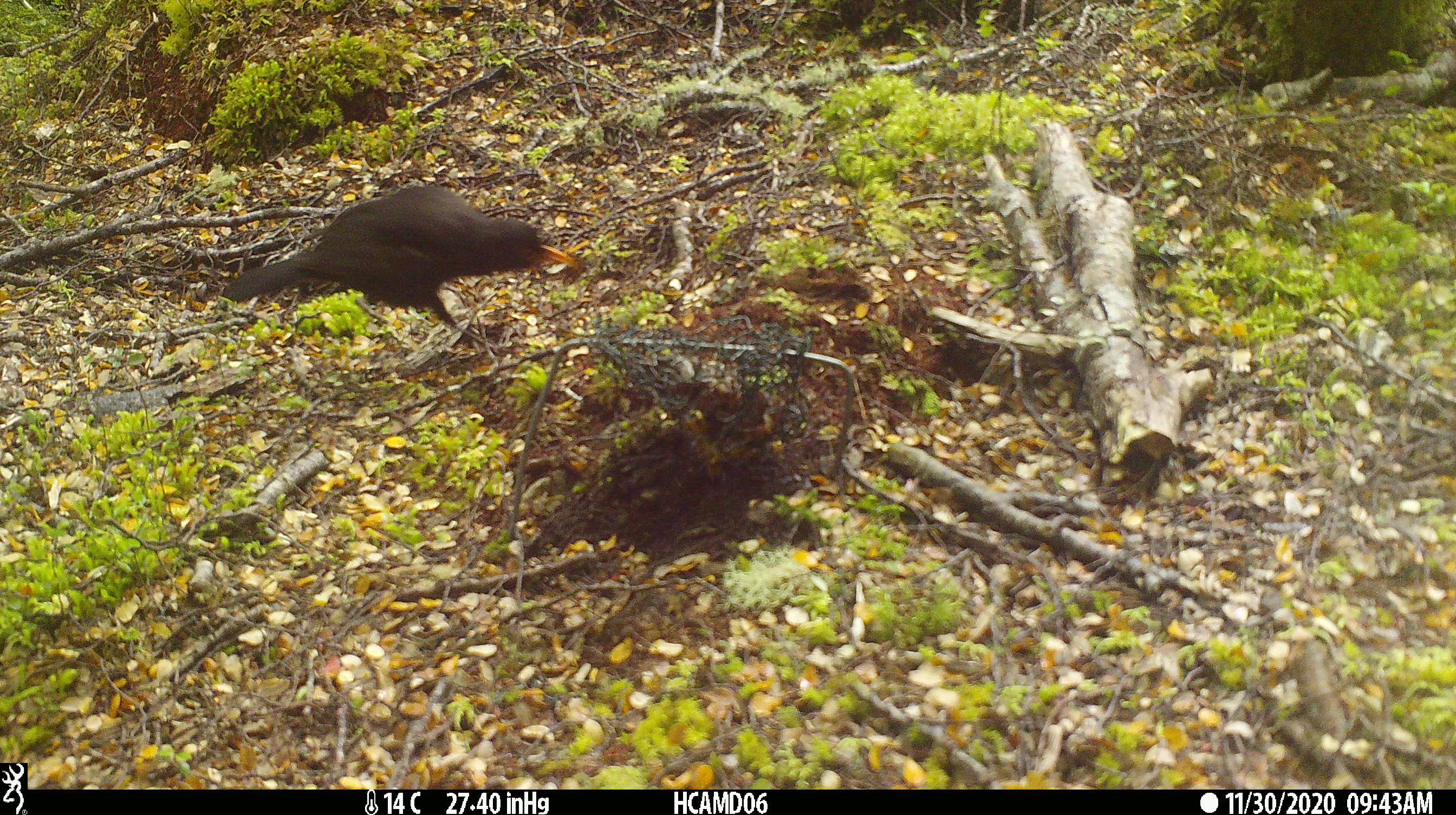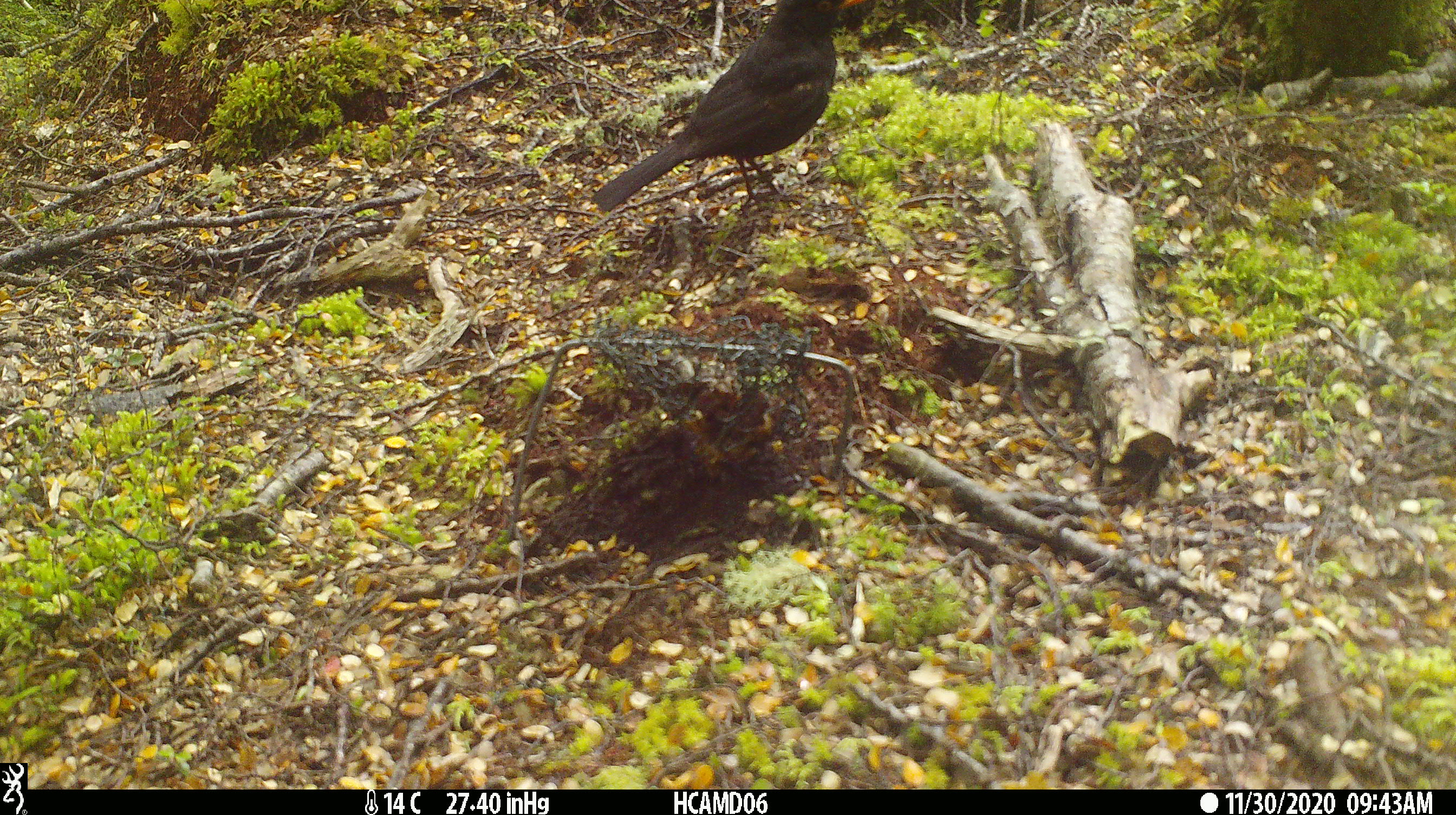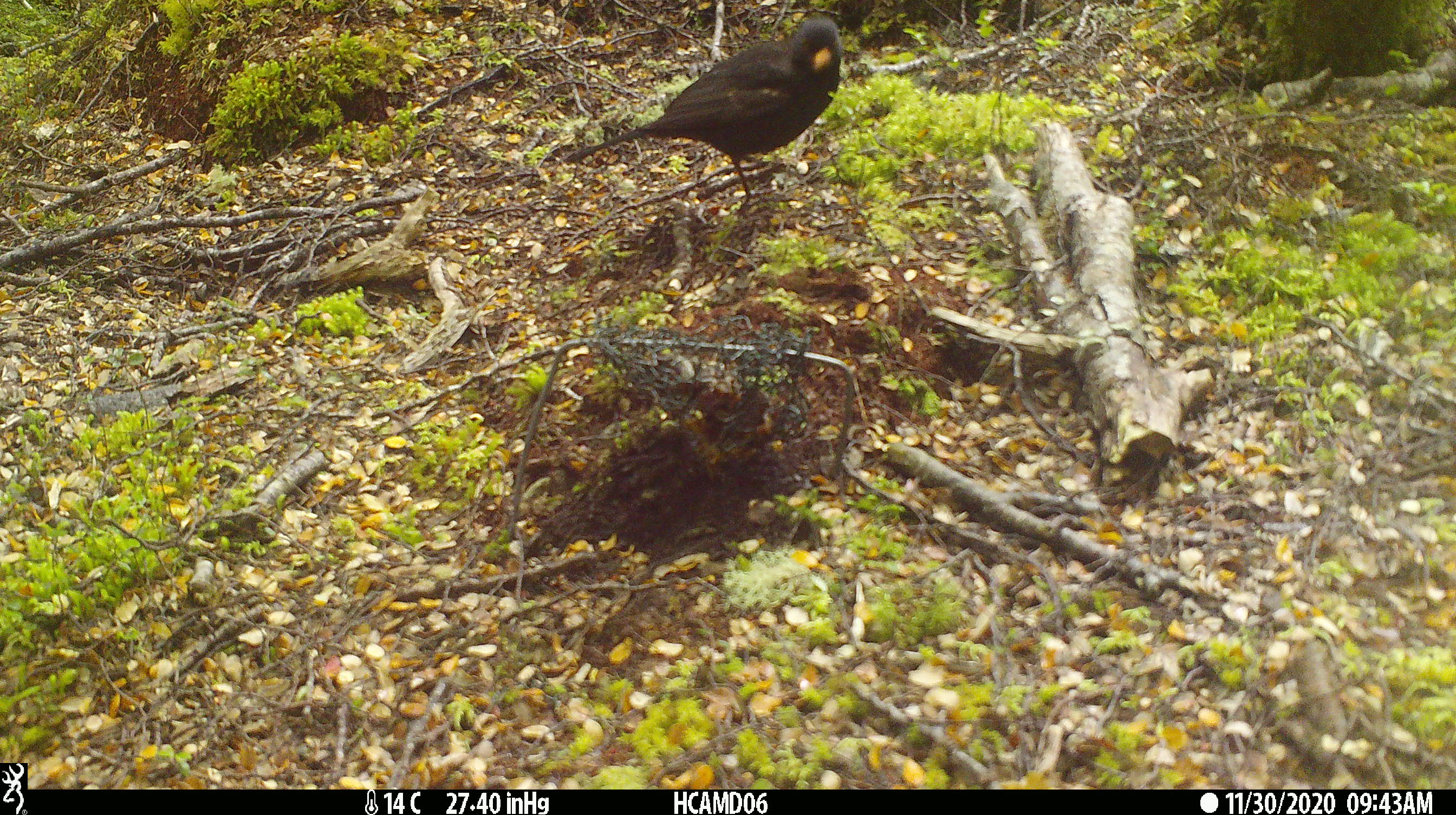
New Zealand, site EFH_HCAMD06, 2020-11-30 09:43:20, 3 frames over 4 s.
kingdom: Animalia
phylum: Chordata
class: Aves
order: Passeriformes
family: Turdidae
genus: Turdus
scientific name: Turdus merula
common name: eurasian blackbird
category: blackbird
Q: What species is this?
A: Blackbird (eurasian blackbird) (Turdus merula).